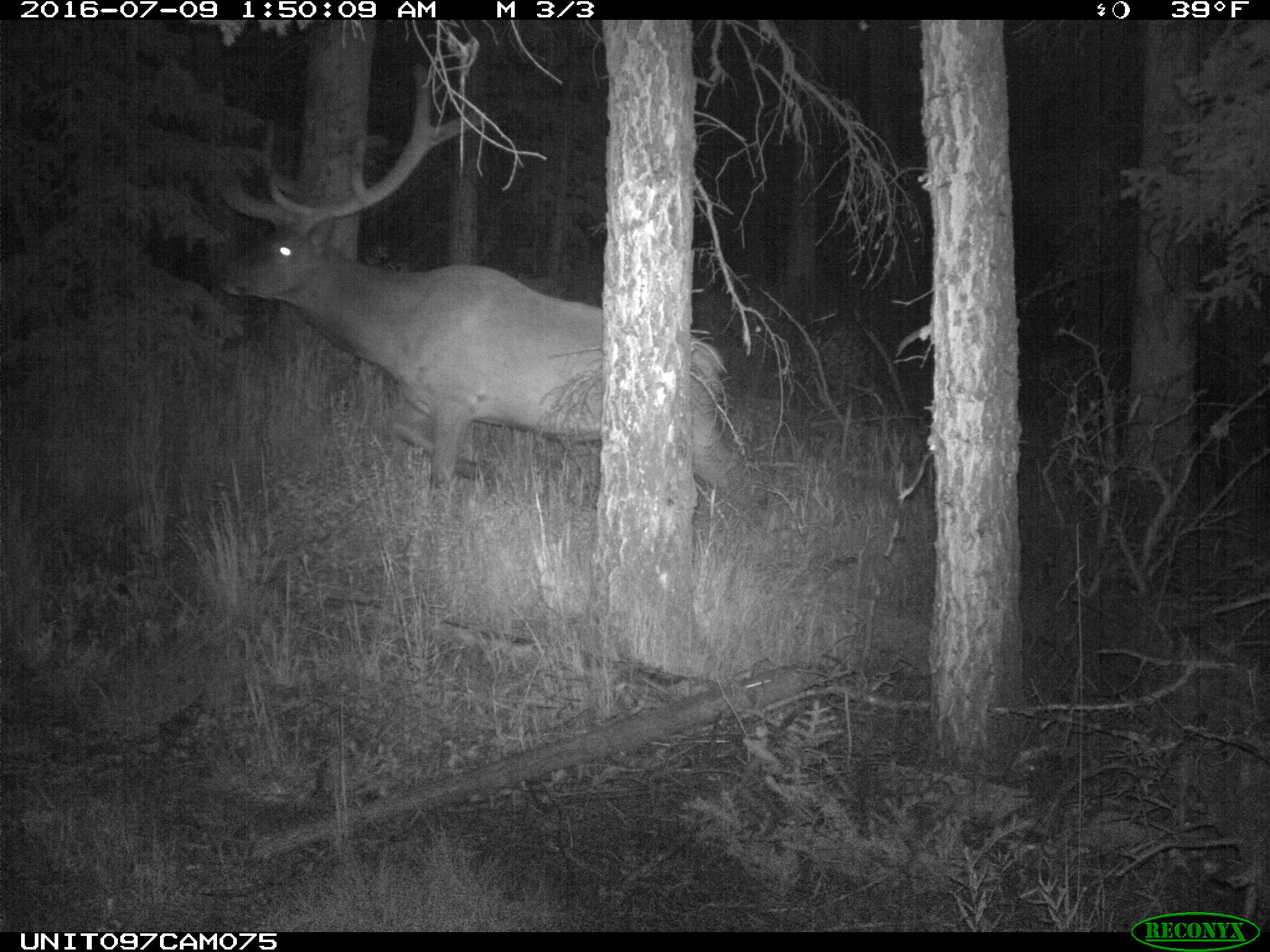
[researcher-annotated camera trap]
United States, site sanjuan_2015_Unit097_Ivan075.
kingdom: Animalia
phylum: Chordata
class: Mammalia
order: Artiodactyla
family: Cervidae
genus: Cervus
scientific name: Cervus elaphus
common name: red deer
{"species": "Cervus elaphus (red deer)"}